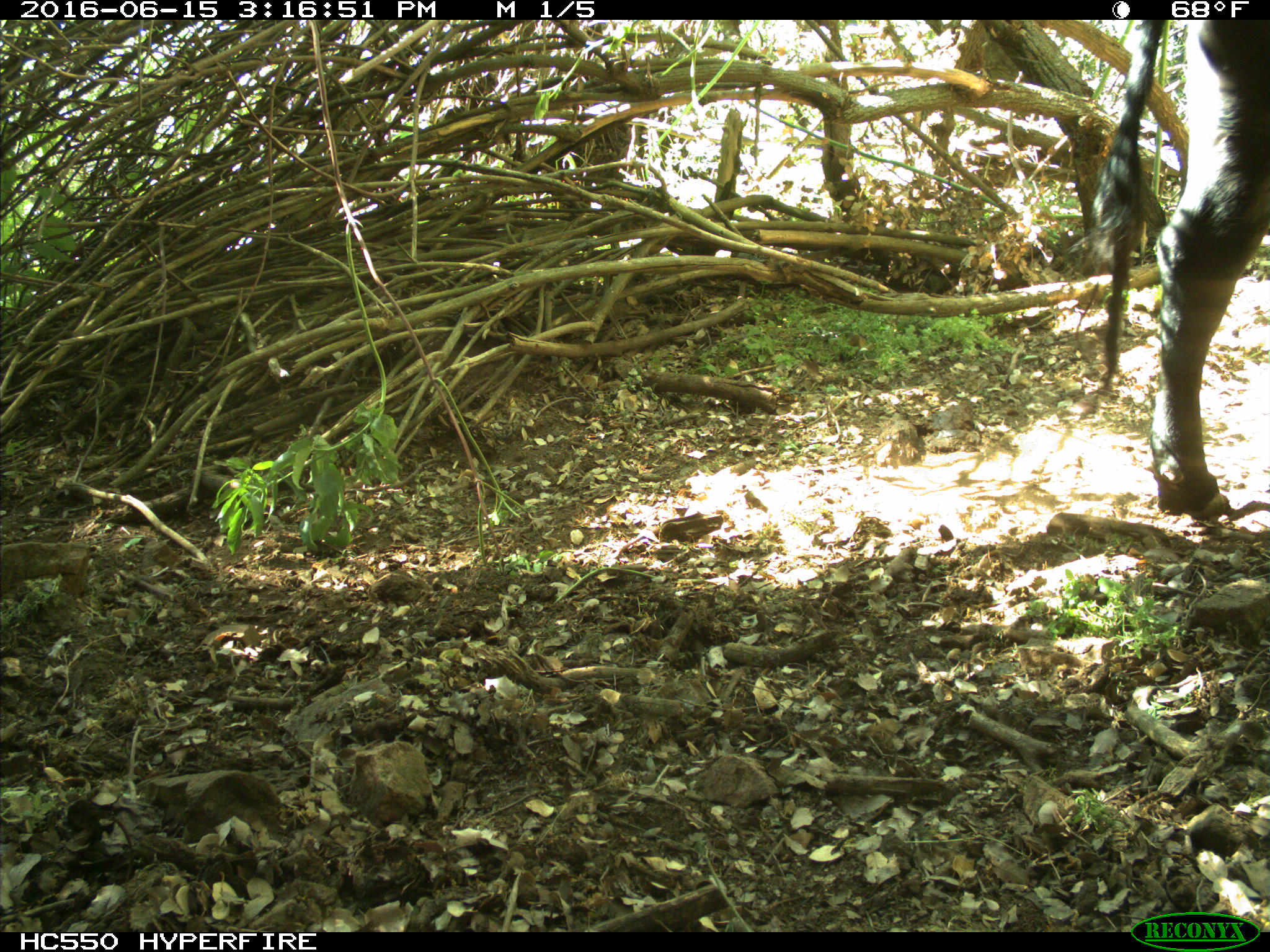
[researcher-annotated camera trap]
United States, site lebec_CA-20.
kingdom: Animalia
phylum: Chordata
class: Mammalia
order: Artiodactyla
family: Bovidae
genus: Bos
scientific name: Bos taurus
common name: domestic cow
Bos taurus (domestic cow).